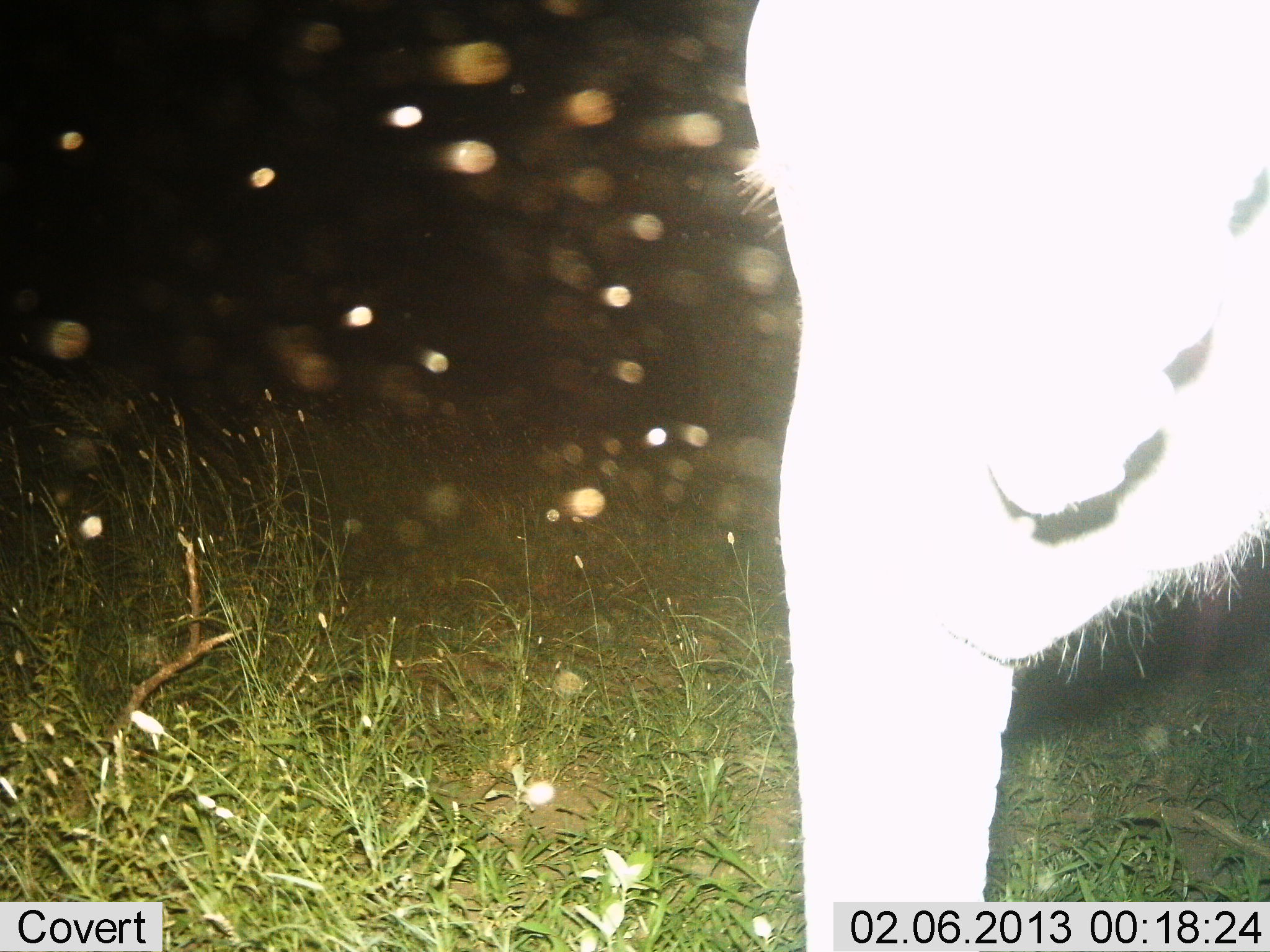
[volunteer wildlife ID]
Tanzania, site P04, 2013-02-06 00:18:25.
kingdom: Animalia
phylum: Chordata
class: Mammalia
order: Proboscidea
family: Elephantidae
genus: Loxodonta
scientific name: Loxodonta africana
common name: african bush elephant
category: elephant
Elephant (african bush elephant) (Loxodonta africana), count 1. Behavior (volunteer vote fractions): standing 82%, resting 5%, moving 0%, interacting 0%. Young present (vote fraction): 5%. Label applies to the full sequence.